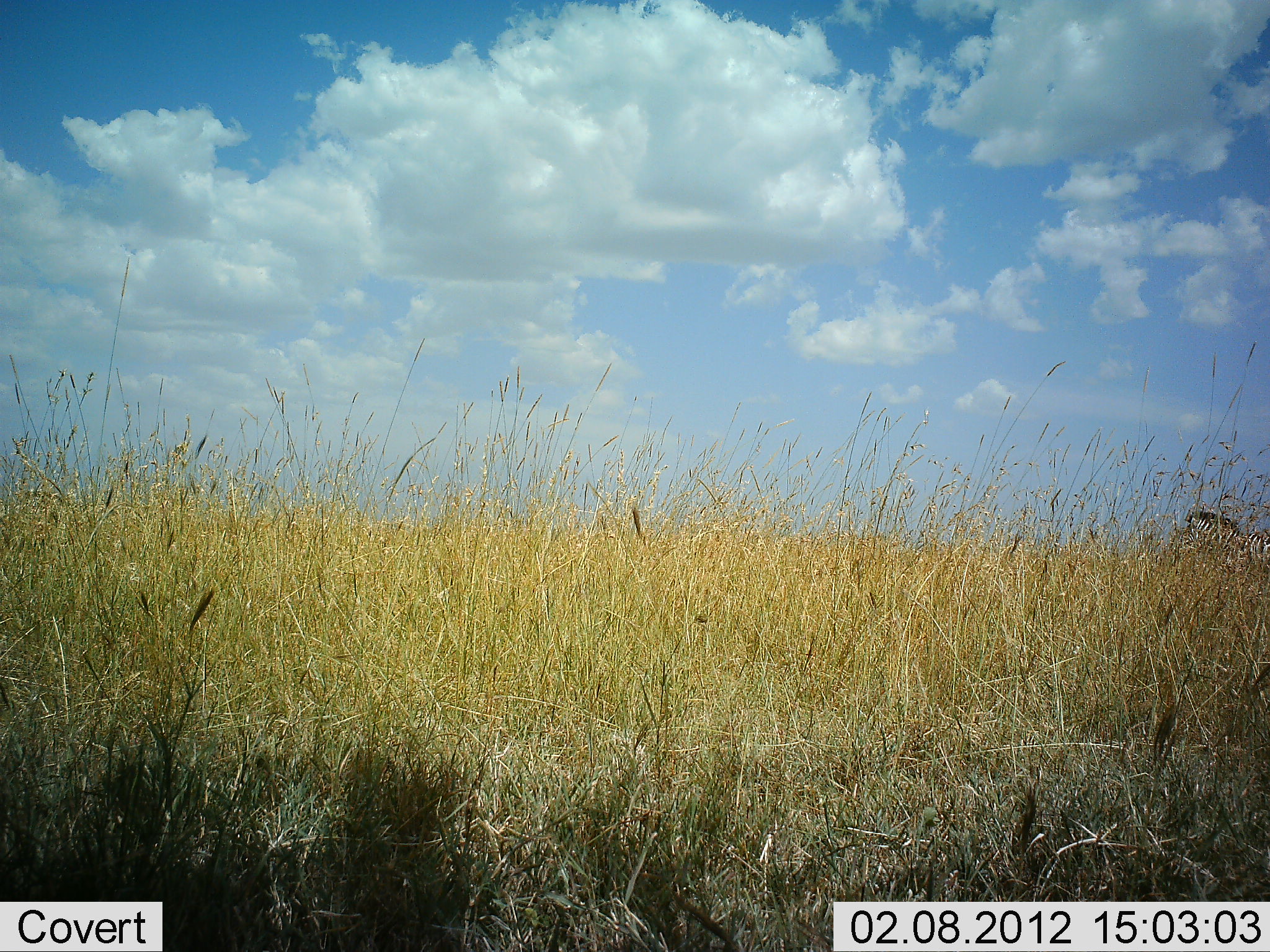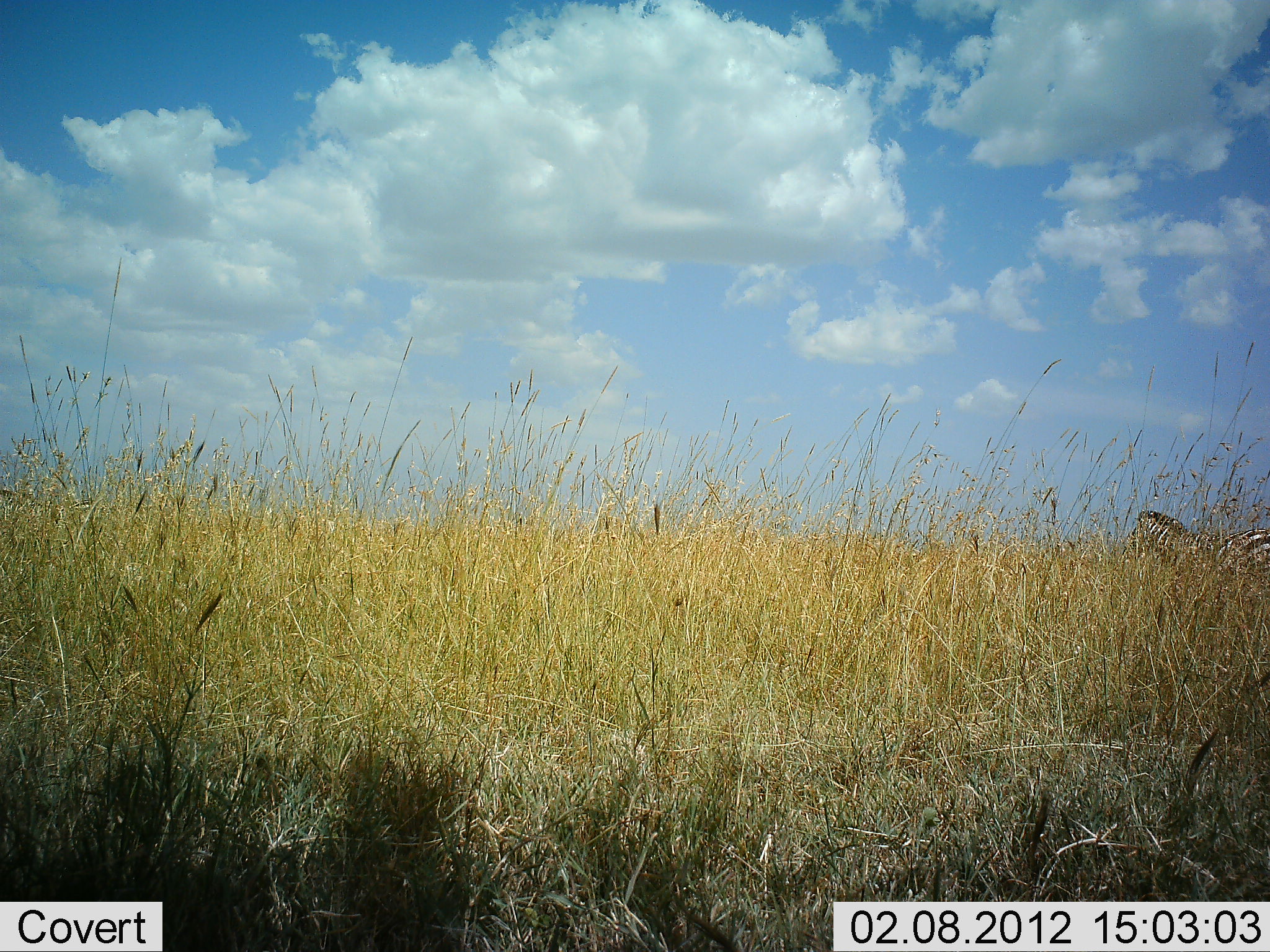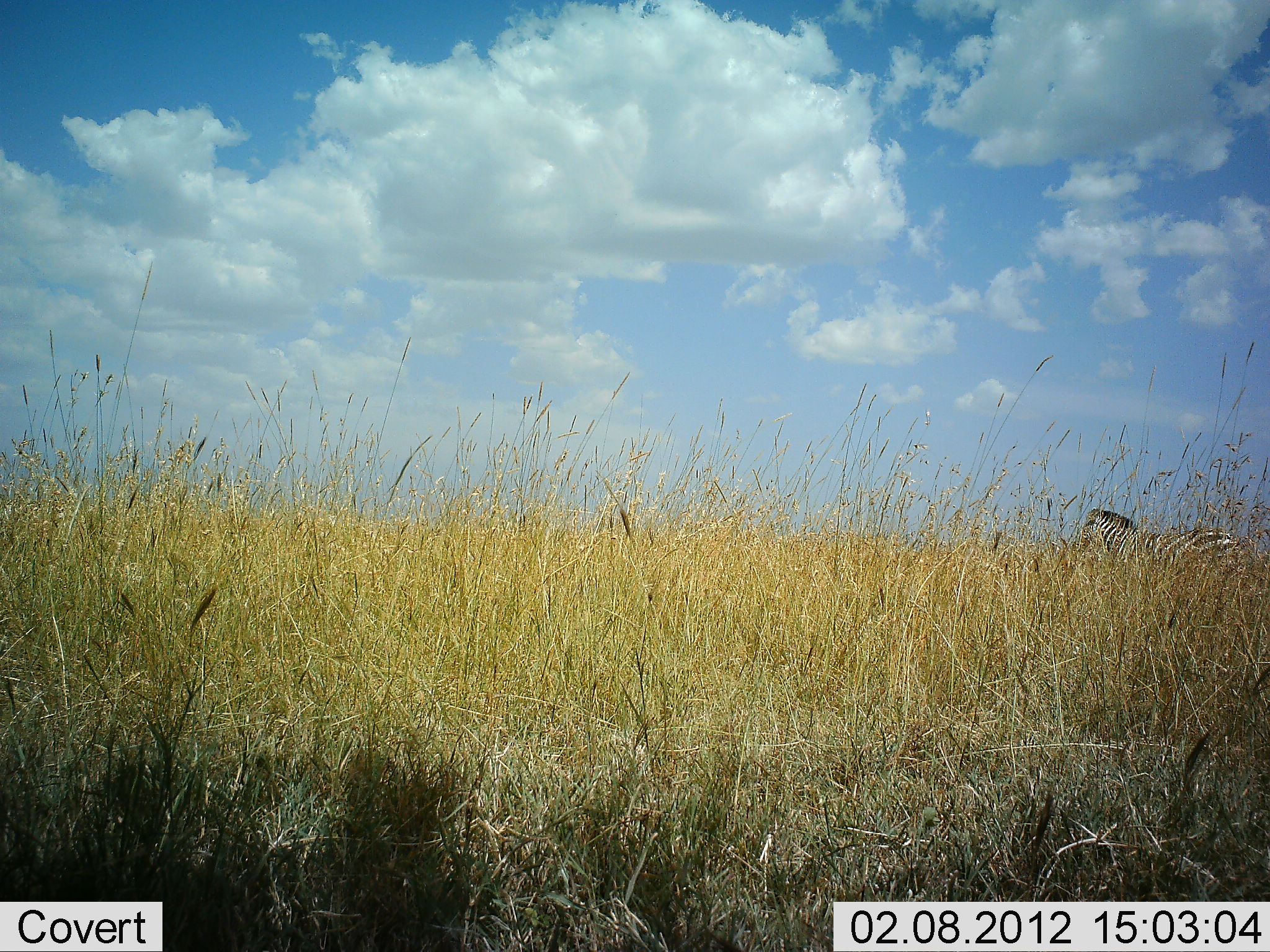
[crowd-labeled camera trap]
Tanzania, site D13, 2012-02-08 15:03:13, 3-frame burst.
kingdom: Animalia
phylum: Chordata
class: Mammalia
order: Perissodactyla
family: Equidae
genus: Equus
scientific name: Equus quagga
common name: plains zebra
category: zebra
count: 1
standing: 20%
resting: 0%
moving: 85%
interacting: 0%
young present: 0%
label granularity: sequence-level